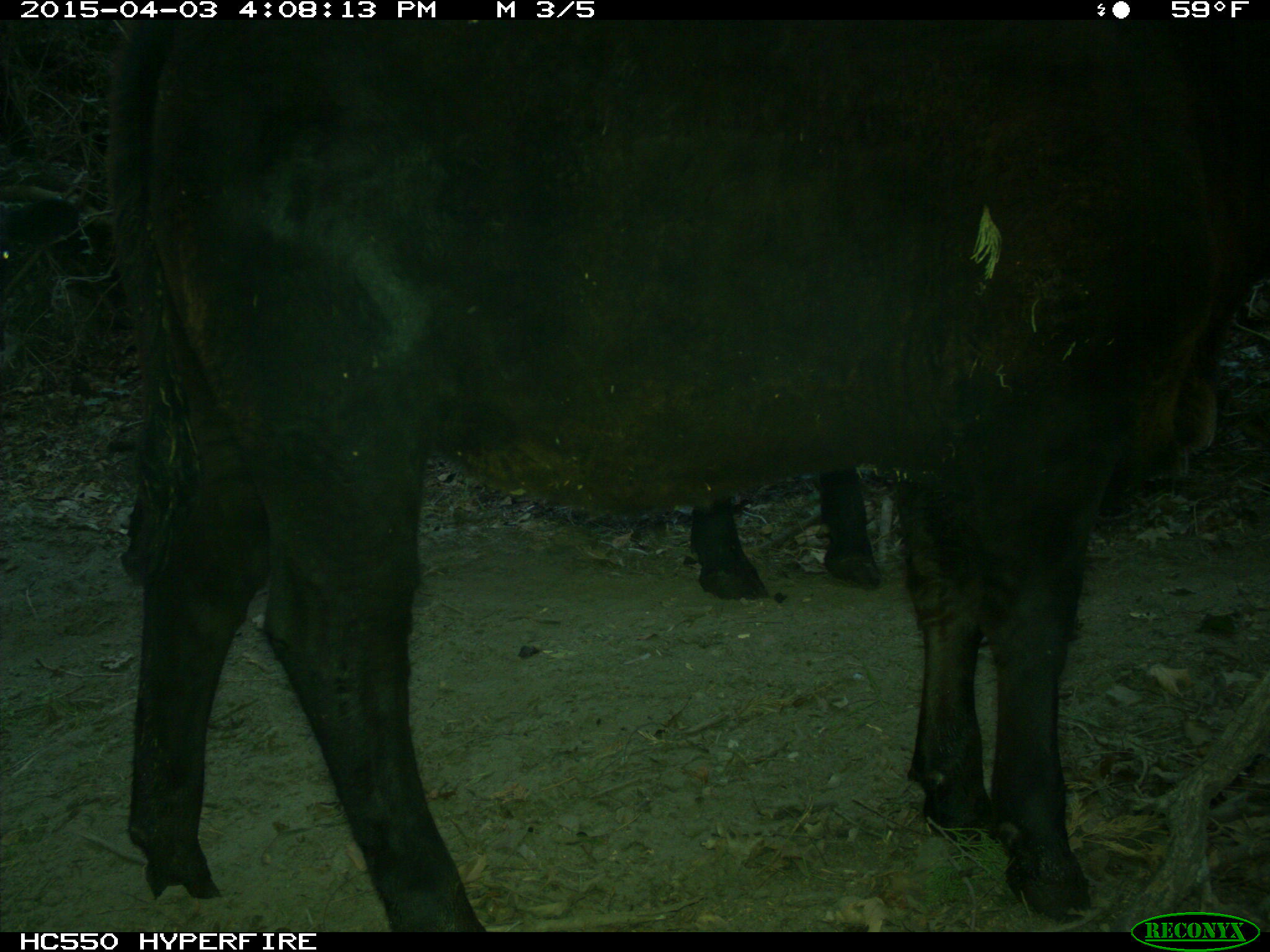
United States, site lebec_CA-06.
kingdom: Animalia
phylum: Chordata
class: Mammalia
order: Artiodactyla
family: Bovidae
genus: Bos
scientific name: Bos taurus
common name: domestic cow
Bos taurus (domestic cow).